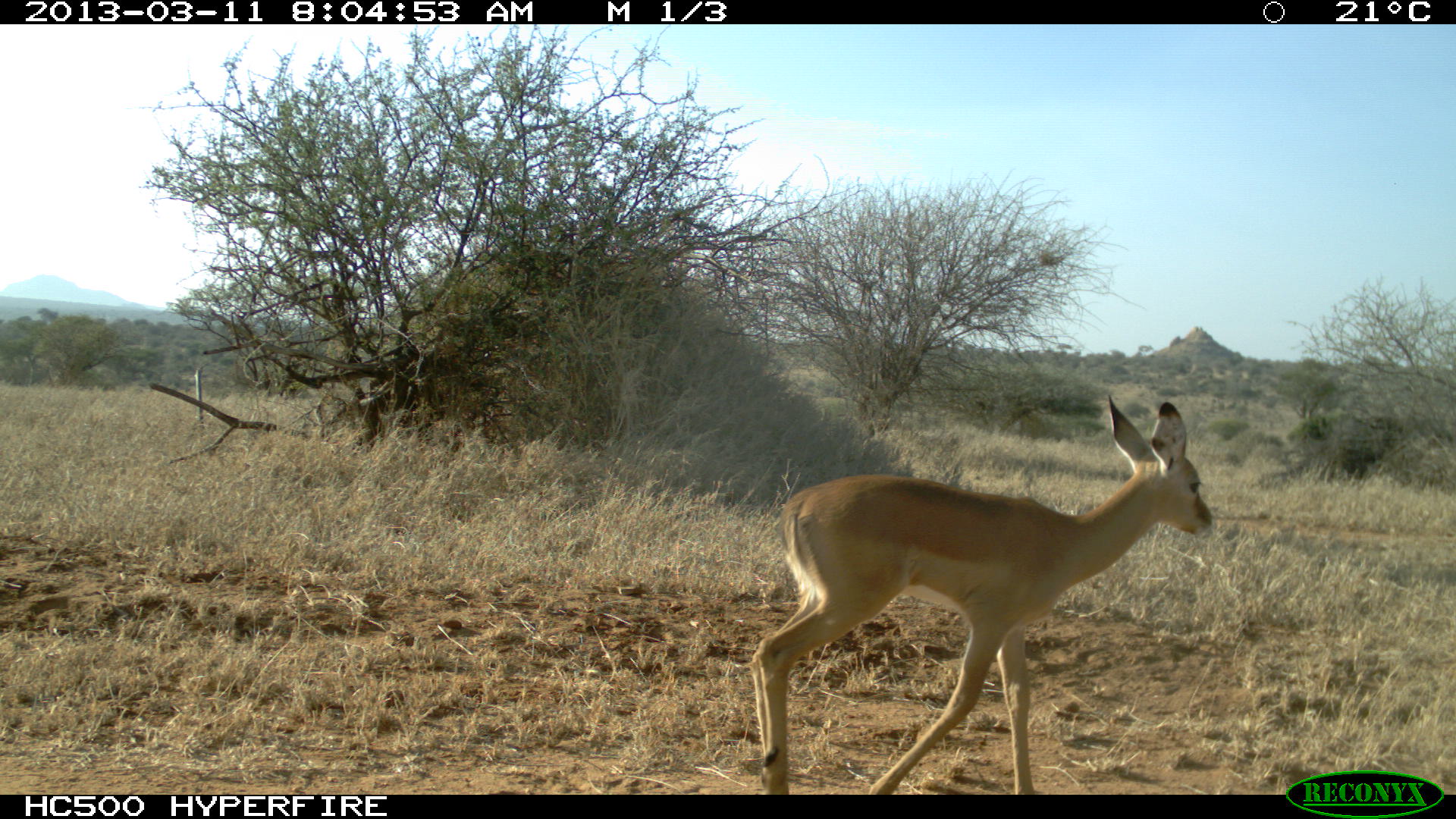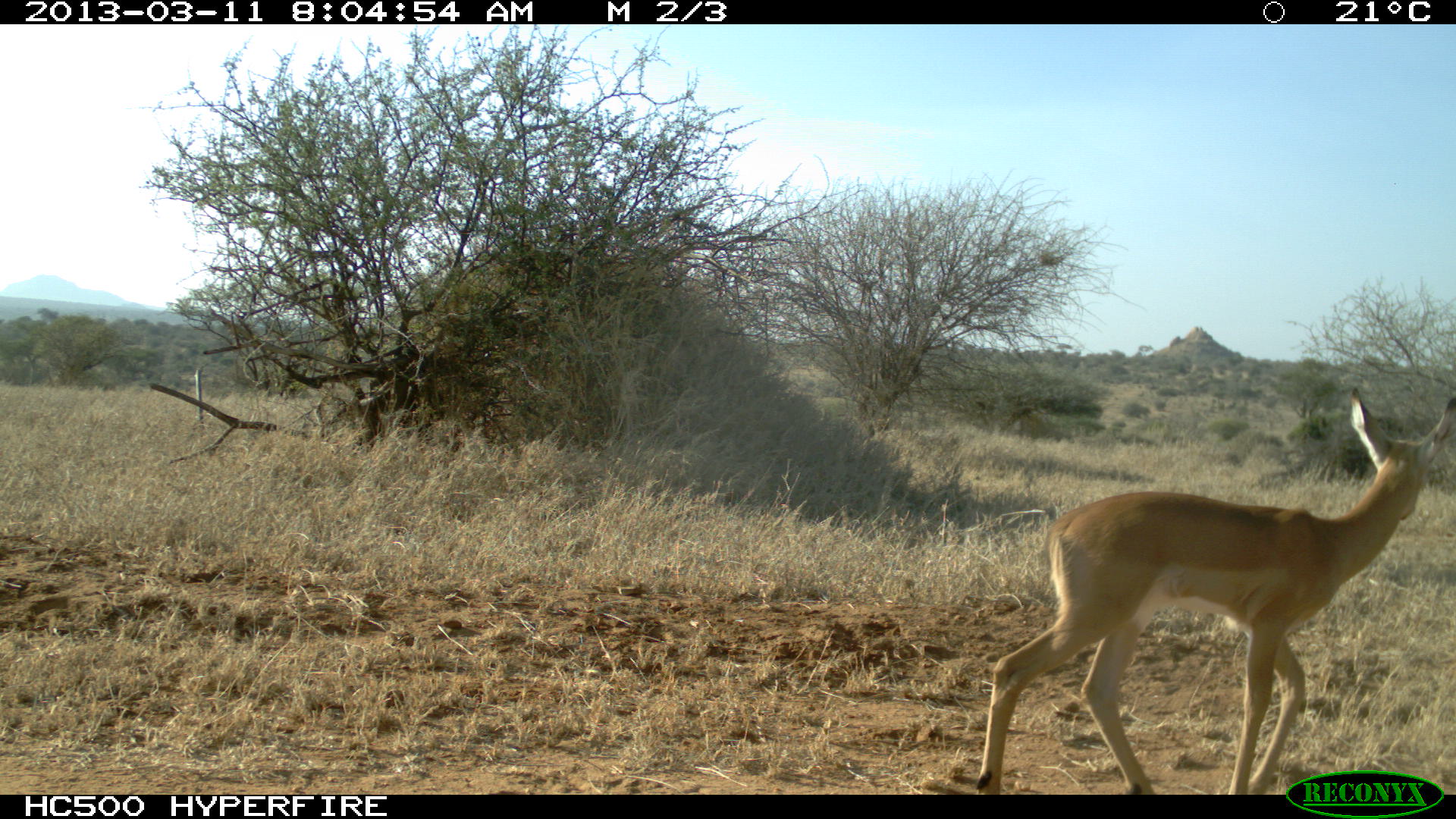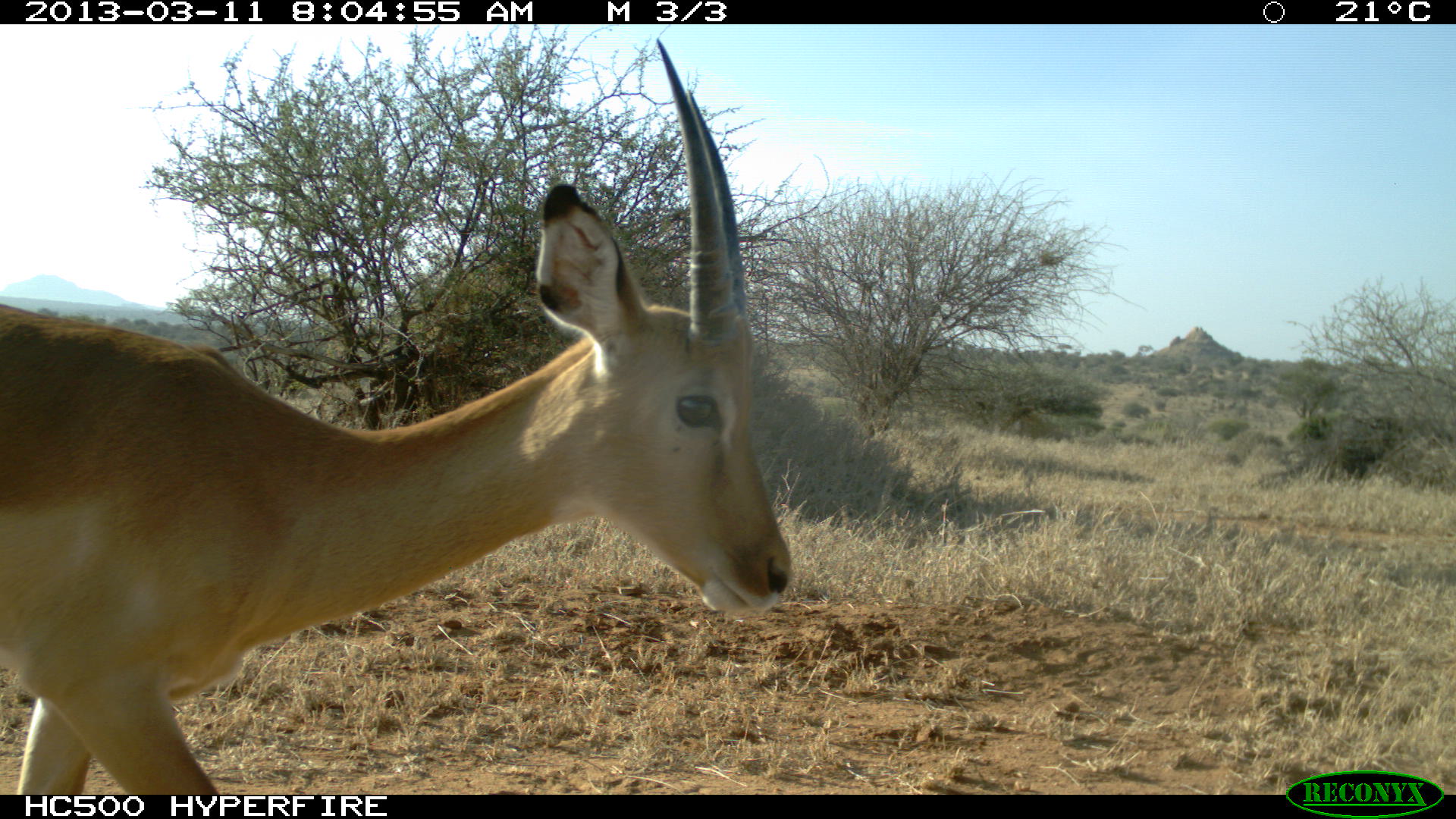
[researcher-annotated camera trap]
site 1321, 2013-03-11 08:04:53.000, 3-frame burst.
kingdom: Animalia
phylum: Chordata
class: Mammalia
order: Artiodactyla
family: Bovidae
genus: Aepyceros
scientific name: Aepyceros melampus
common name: impala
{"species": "Aepyceros melampus (impala)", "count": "1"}